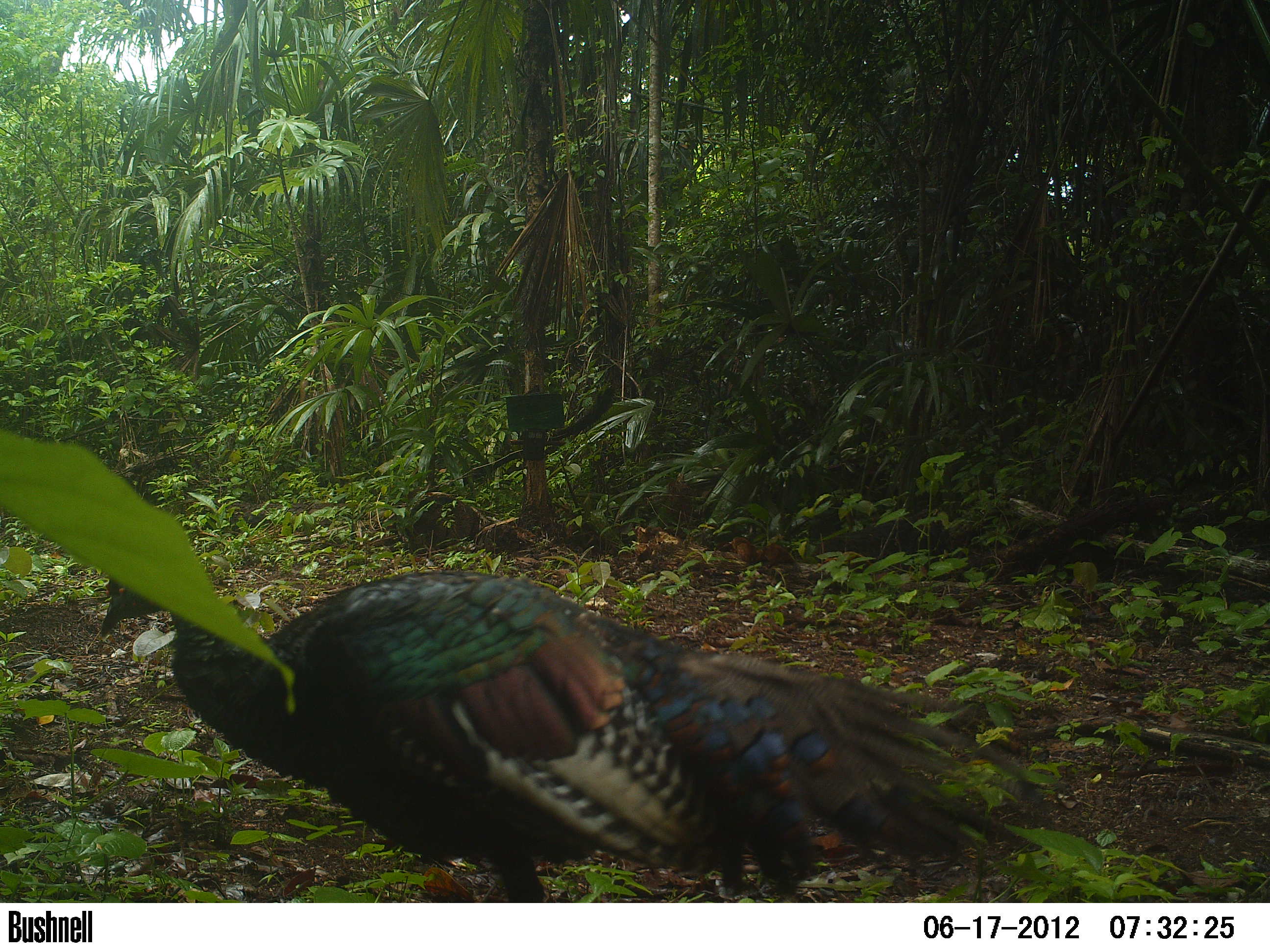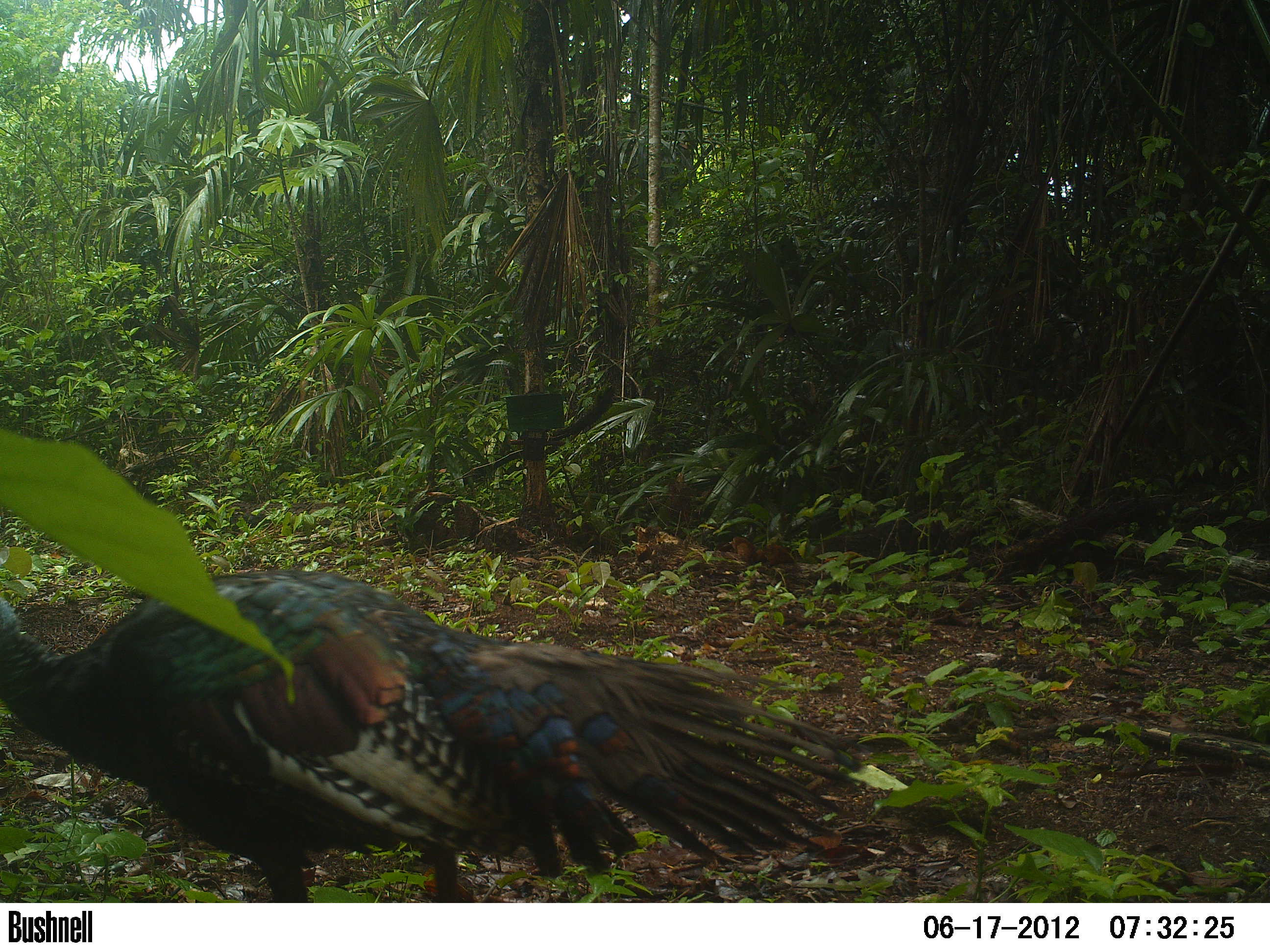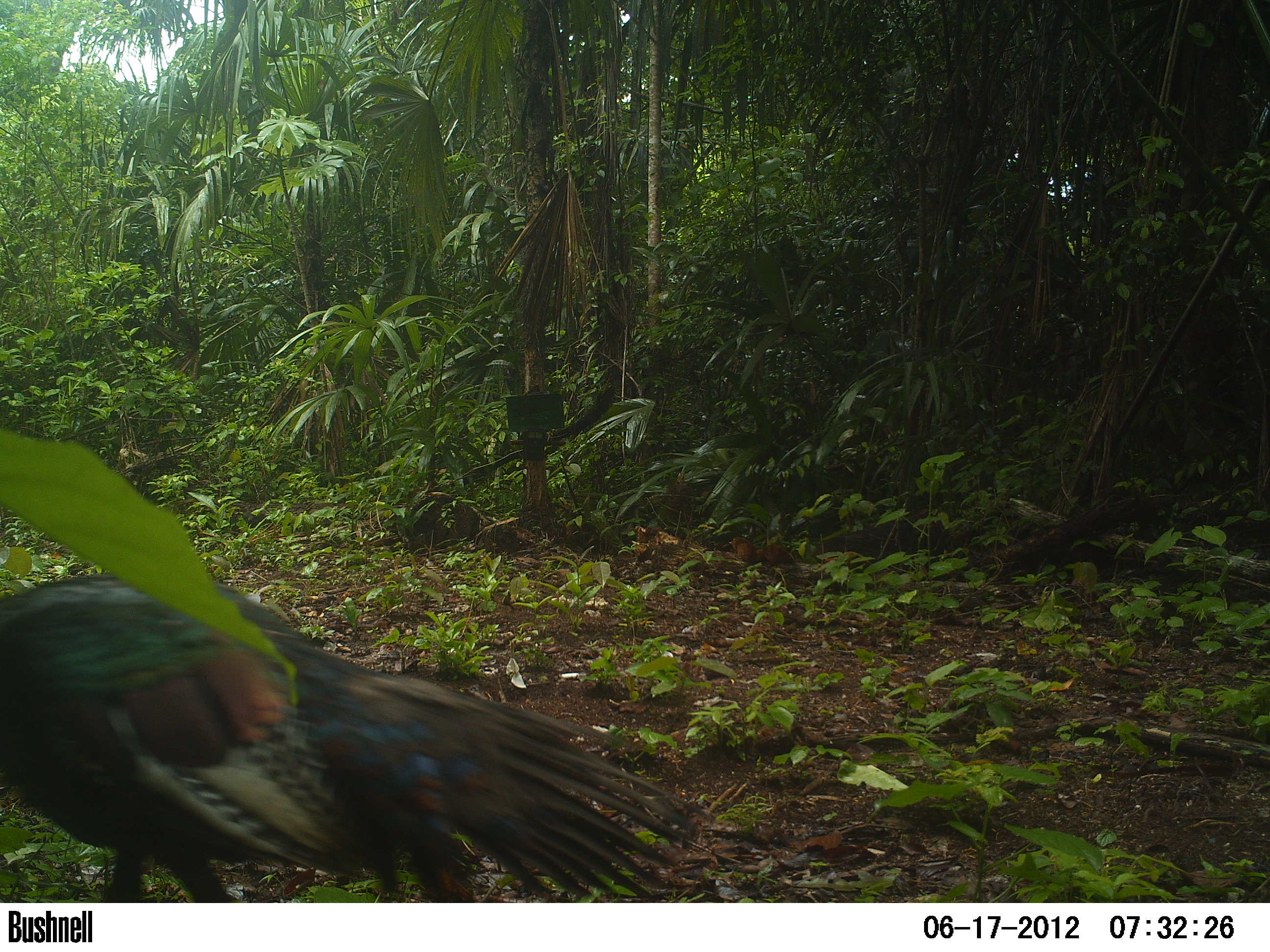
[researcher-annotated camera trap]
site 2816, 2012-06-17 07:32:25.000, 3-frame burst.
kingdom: Animalia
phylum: Chordata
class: Aves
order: Galliformes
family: Phasianidae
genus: Meleagris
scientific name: Meleagris ocellata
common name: ocellated turkey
Meleagris ocellata (ocellated turkey), count 1, age adult.